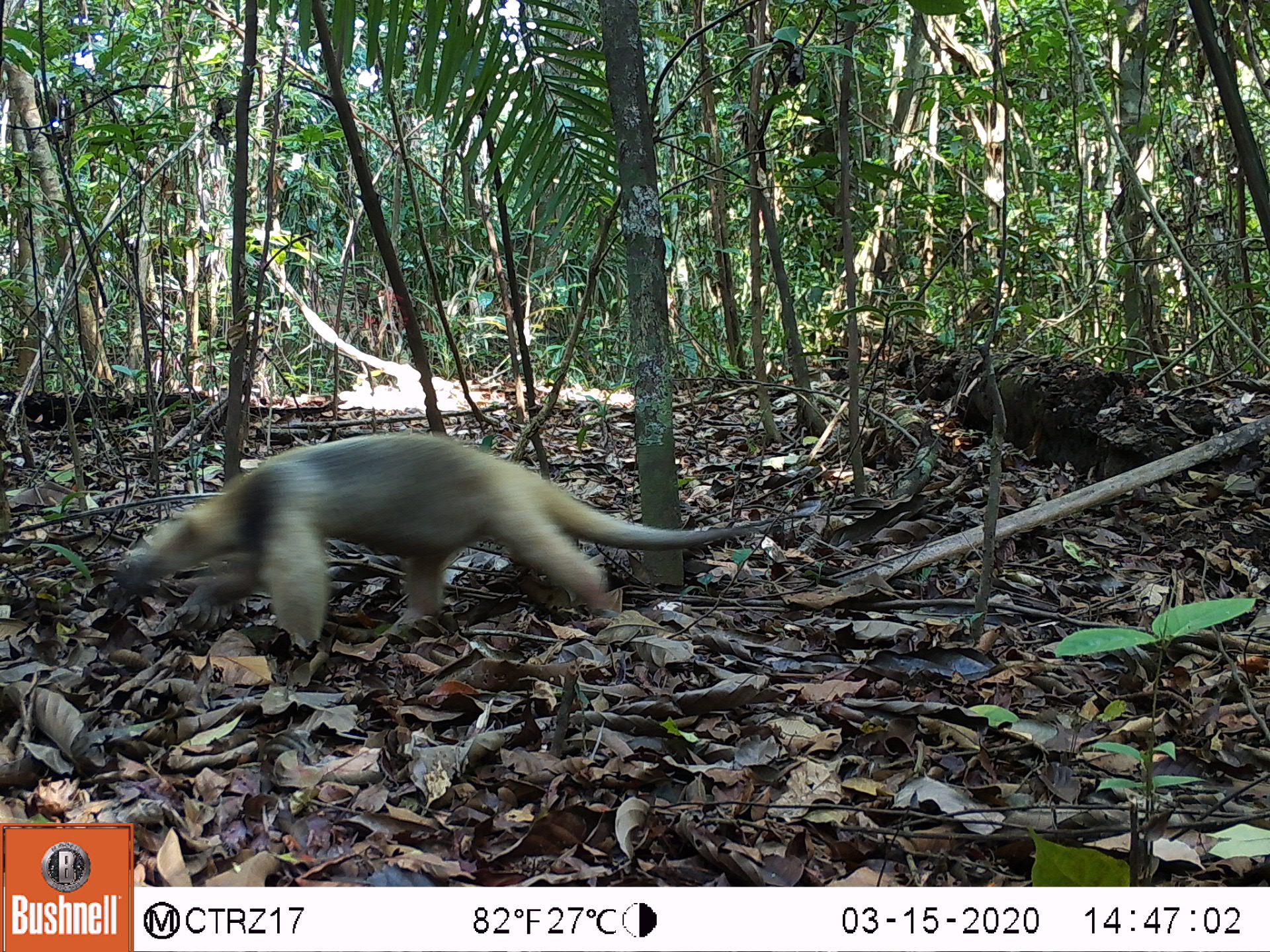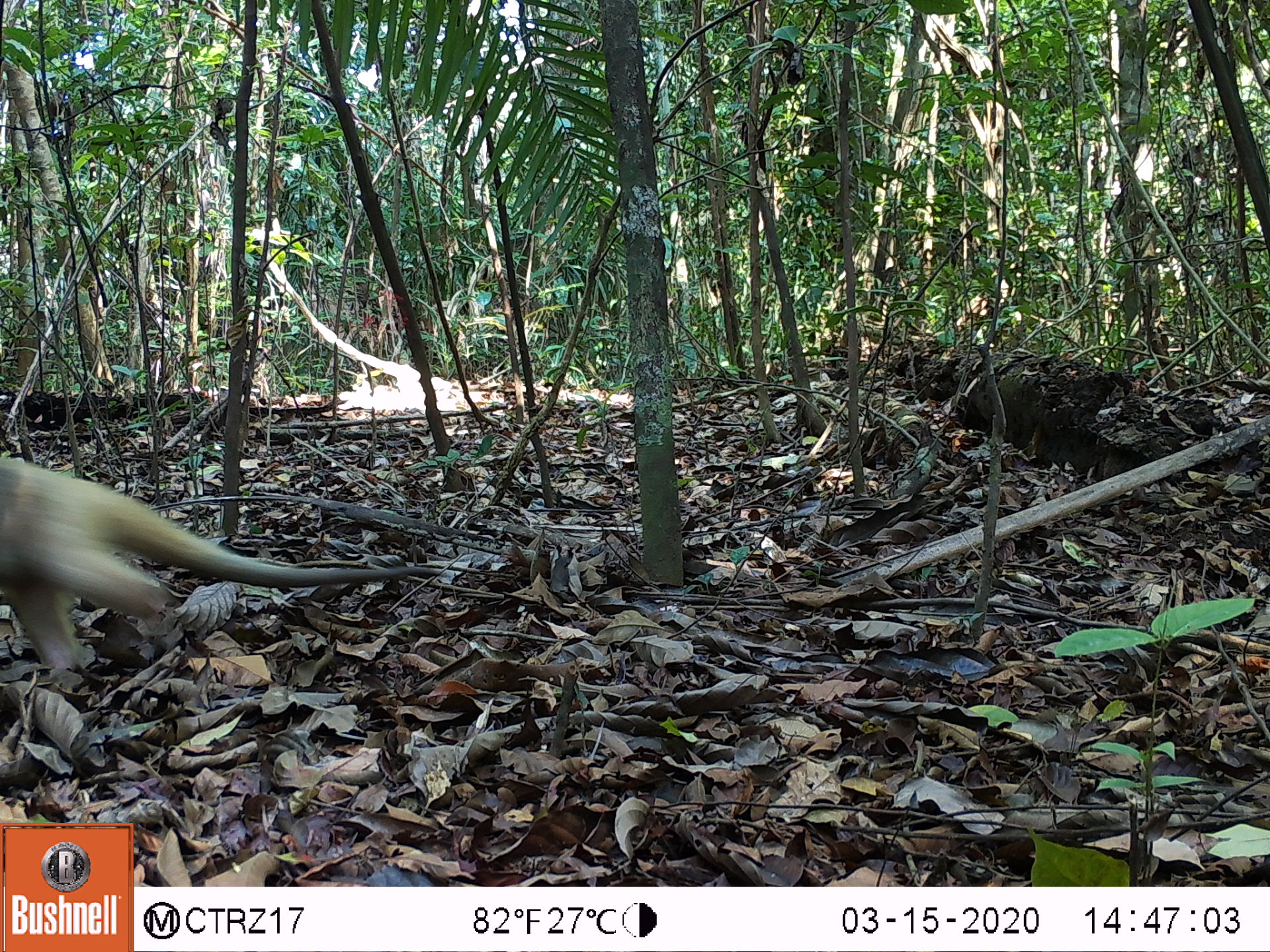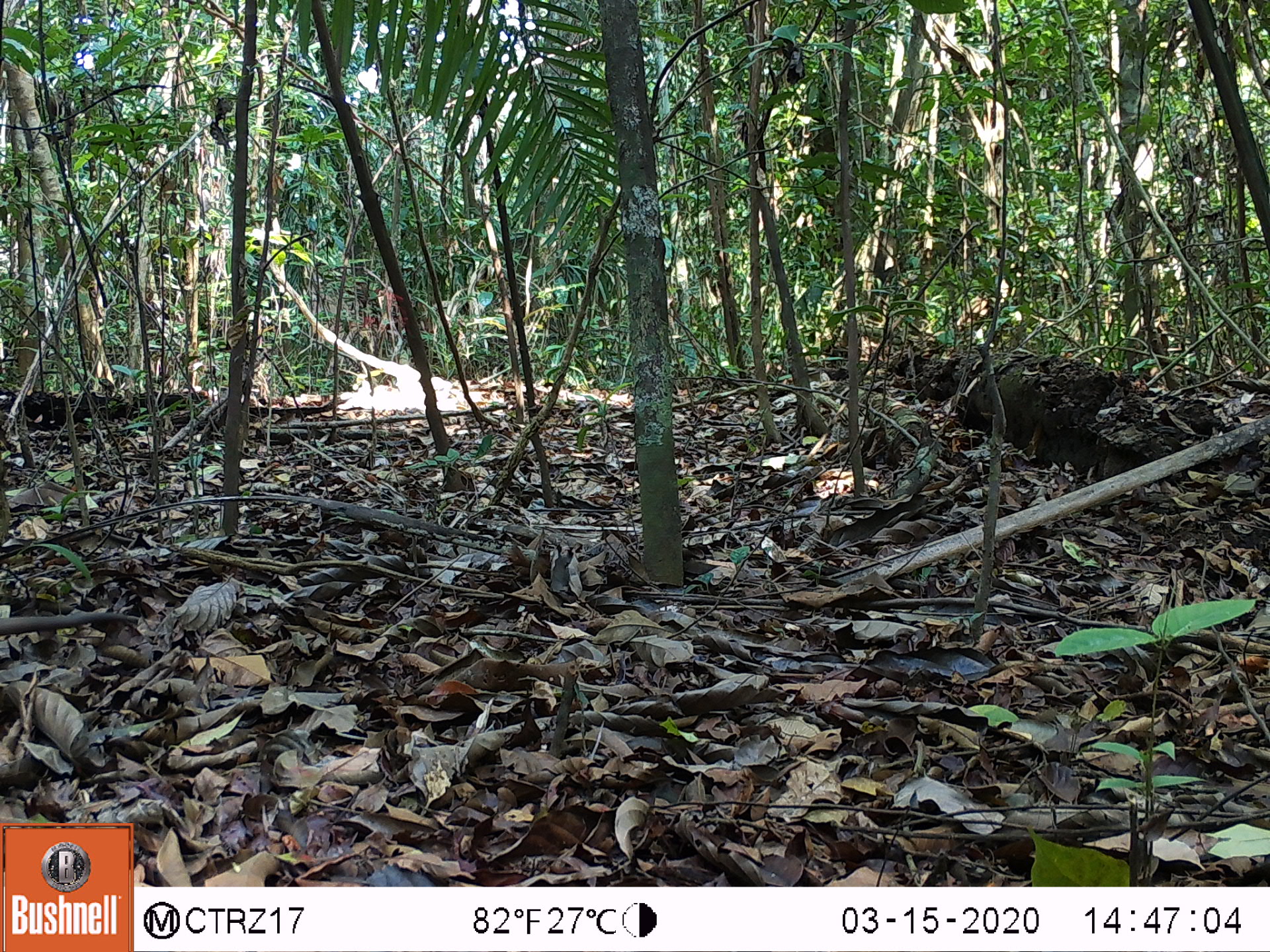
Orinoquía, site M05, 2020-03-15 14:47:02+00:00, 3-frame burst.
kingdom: Animalia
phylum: Chordata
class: Mammalia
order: Pilosa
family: Myrmecophagidae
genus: Tamandua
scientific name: Tamandua tetradactyla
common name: southern tamandua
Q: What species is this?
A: Southern tamandua (Tamandua tetradactyla).